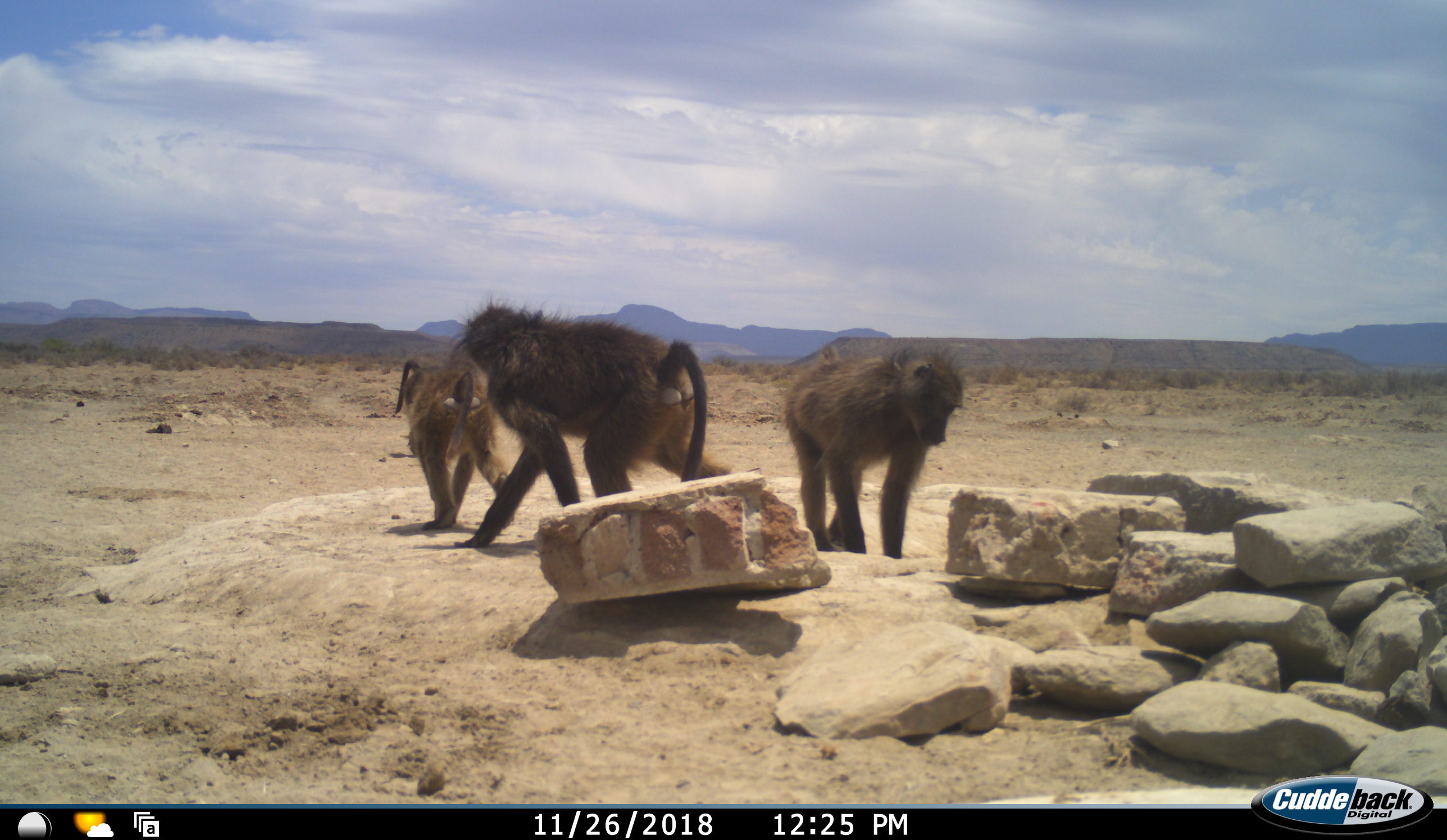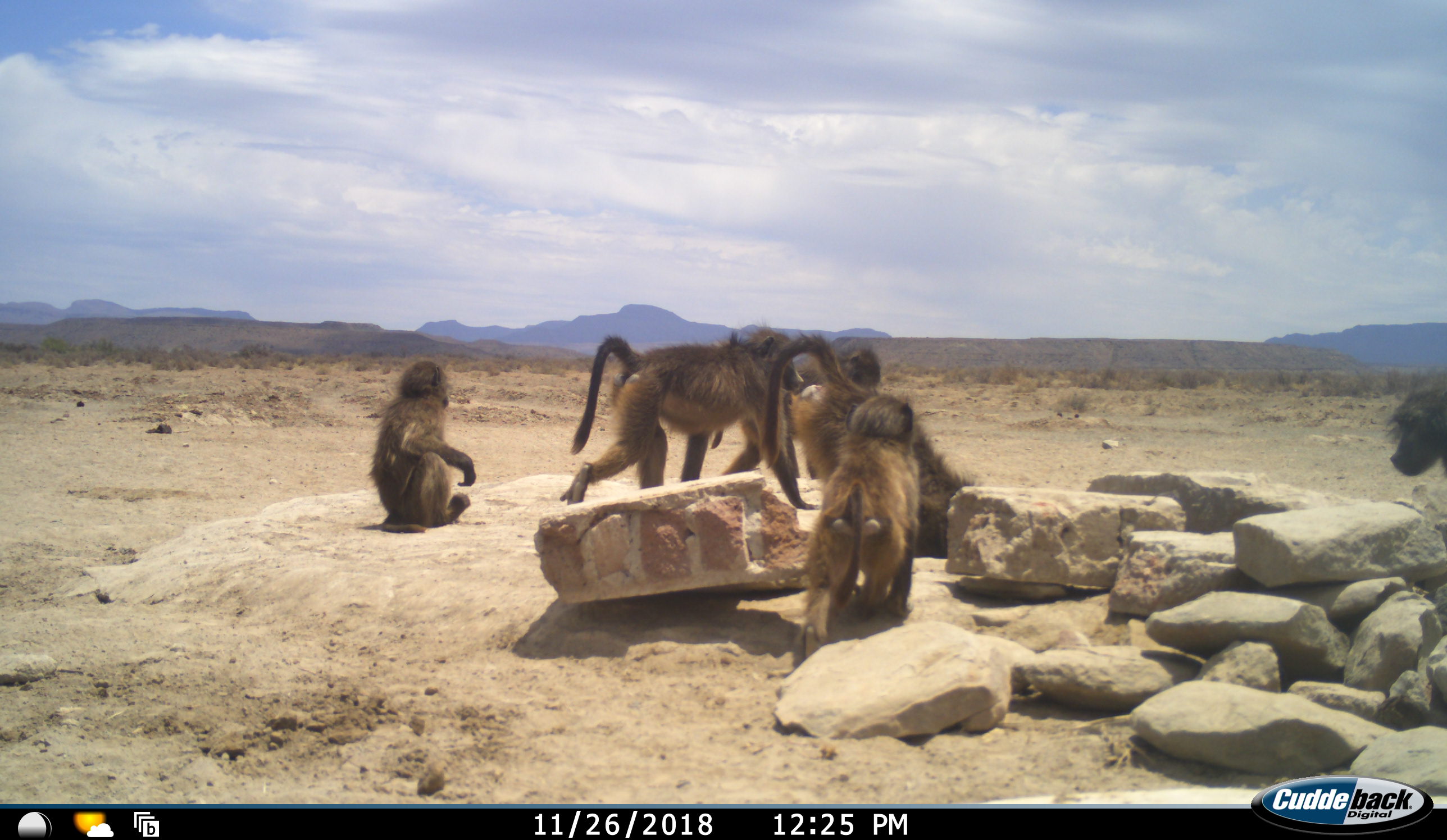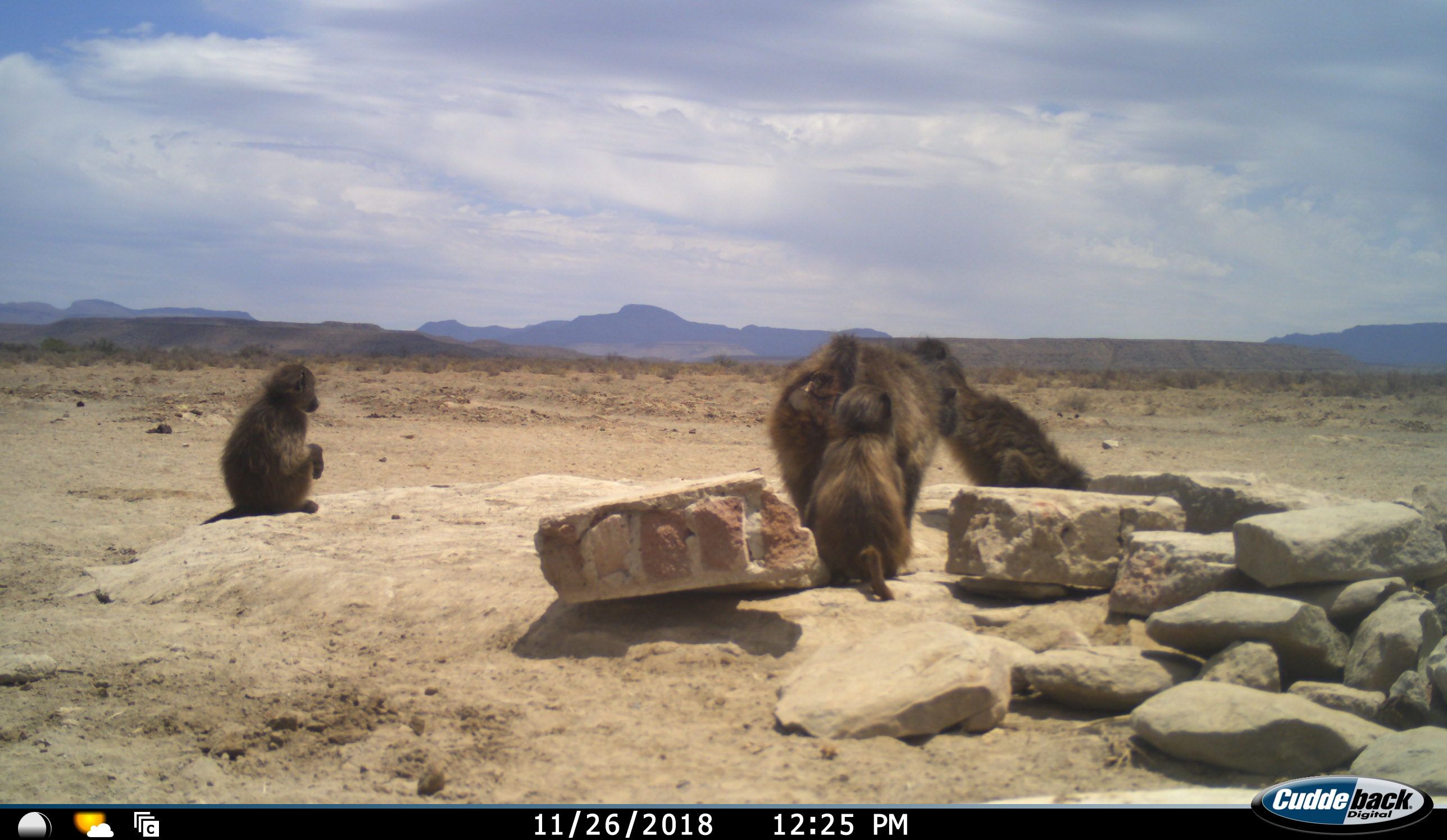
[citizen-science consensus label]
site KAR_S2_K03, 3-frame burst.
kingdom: Animalia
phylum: Chordata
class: Mammalia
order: Primates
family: Cercopithecidae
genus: Papio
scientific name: Papio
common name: baboon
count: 6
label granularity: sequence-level